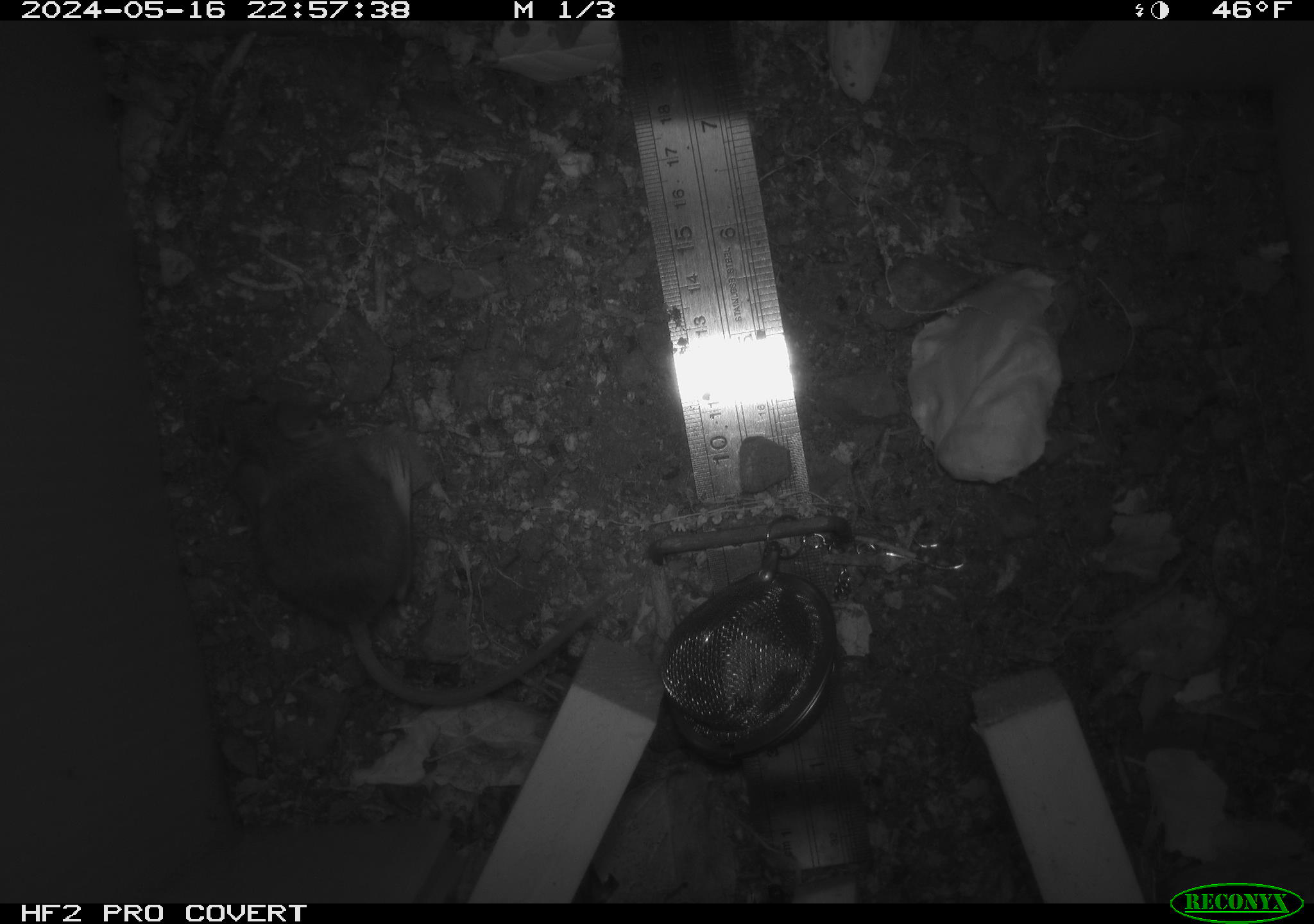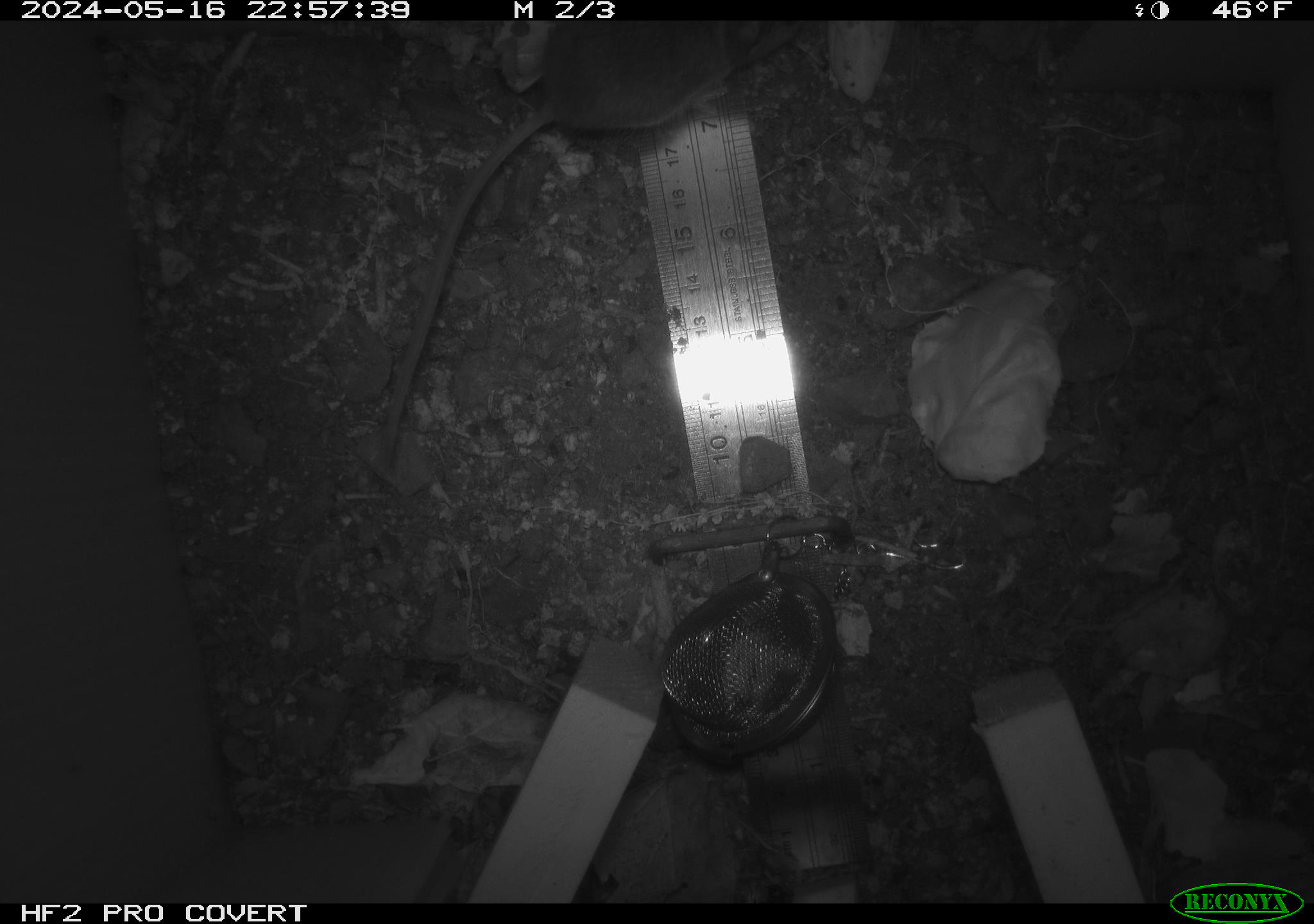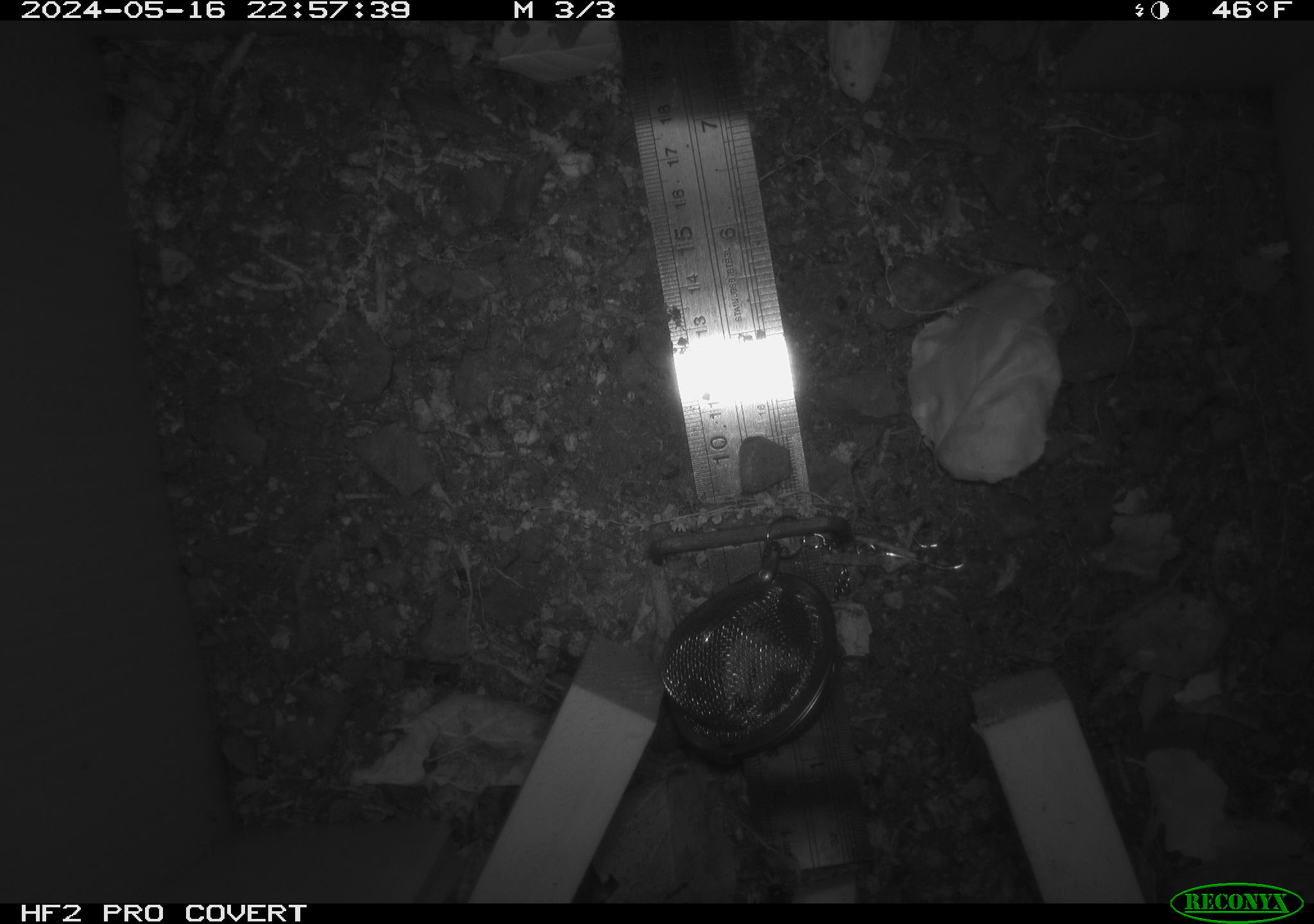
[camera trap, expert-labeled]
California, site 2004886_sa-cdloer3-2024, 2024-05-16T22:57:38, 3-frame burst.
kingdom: Animalia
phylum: Chordata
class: Mammalia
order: Rodentia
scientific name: Rodentia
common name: mouse species